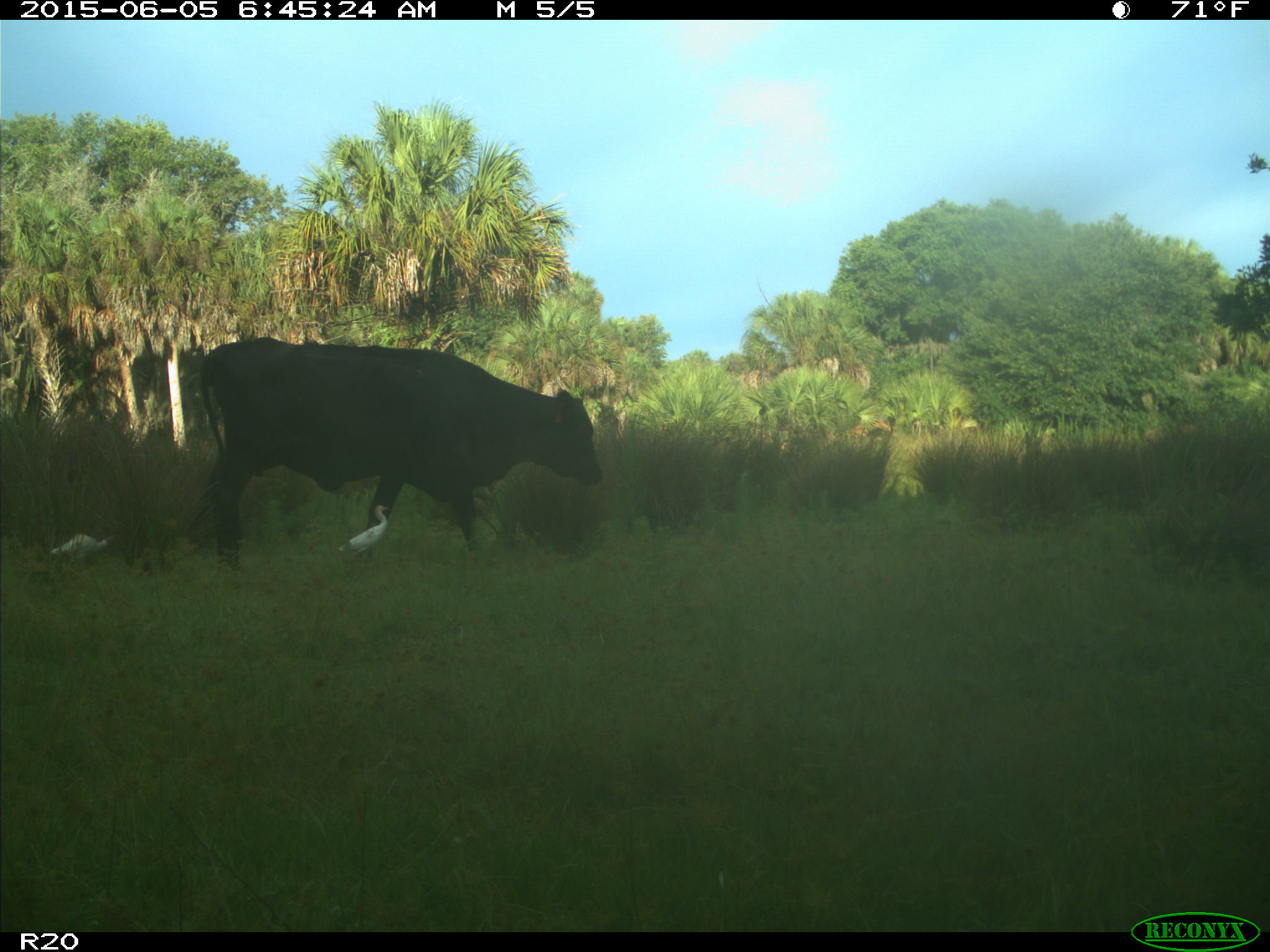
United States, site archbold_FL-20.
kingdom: Animalia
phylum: Chordata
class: Mammalia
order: Artiodactyla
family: Bovidae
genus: Bos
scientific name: Bos taurus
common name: domestic cow